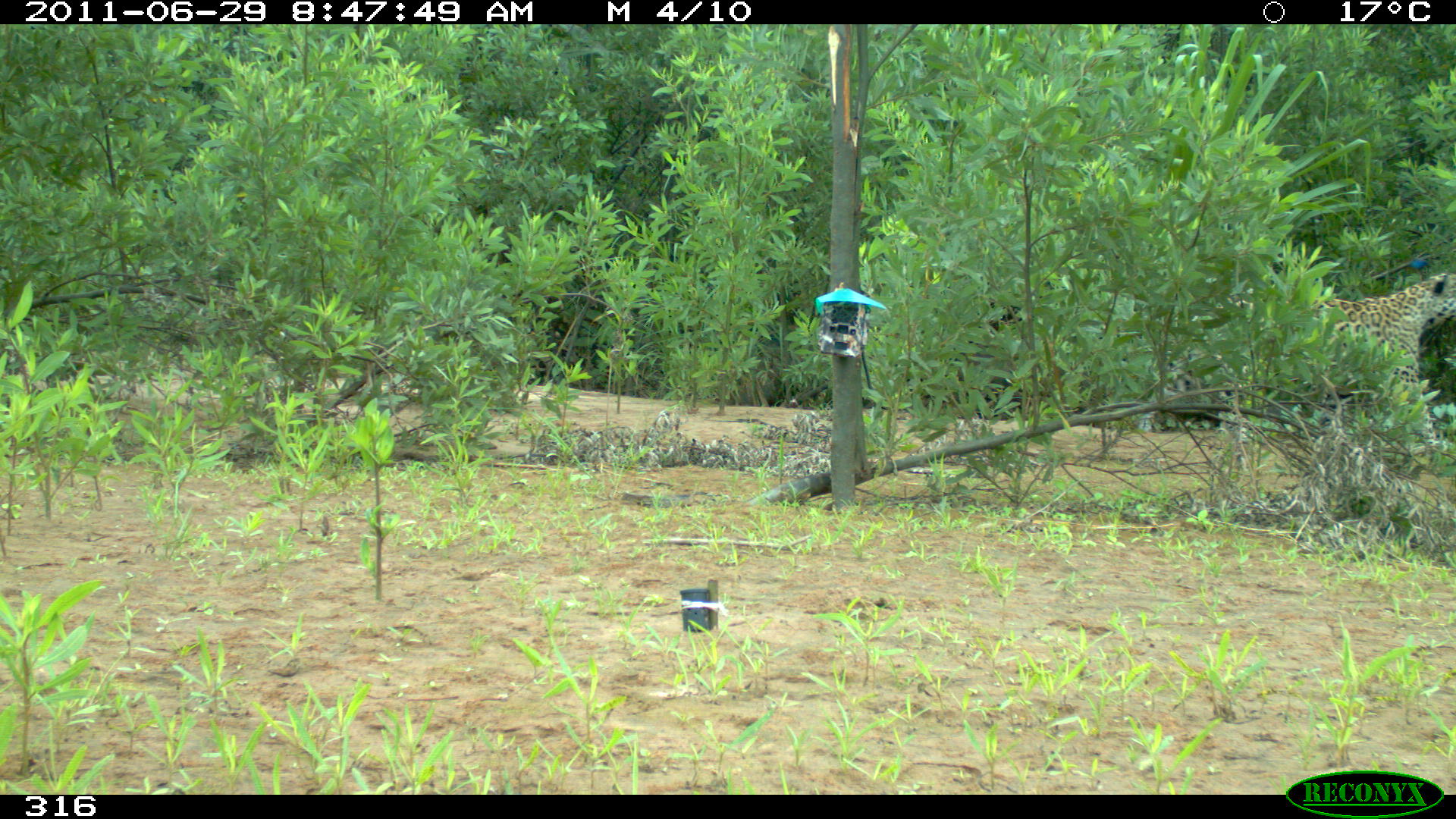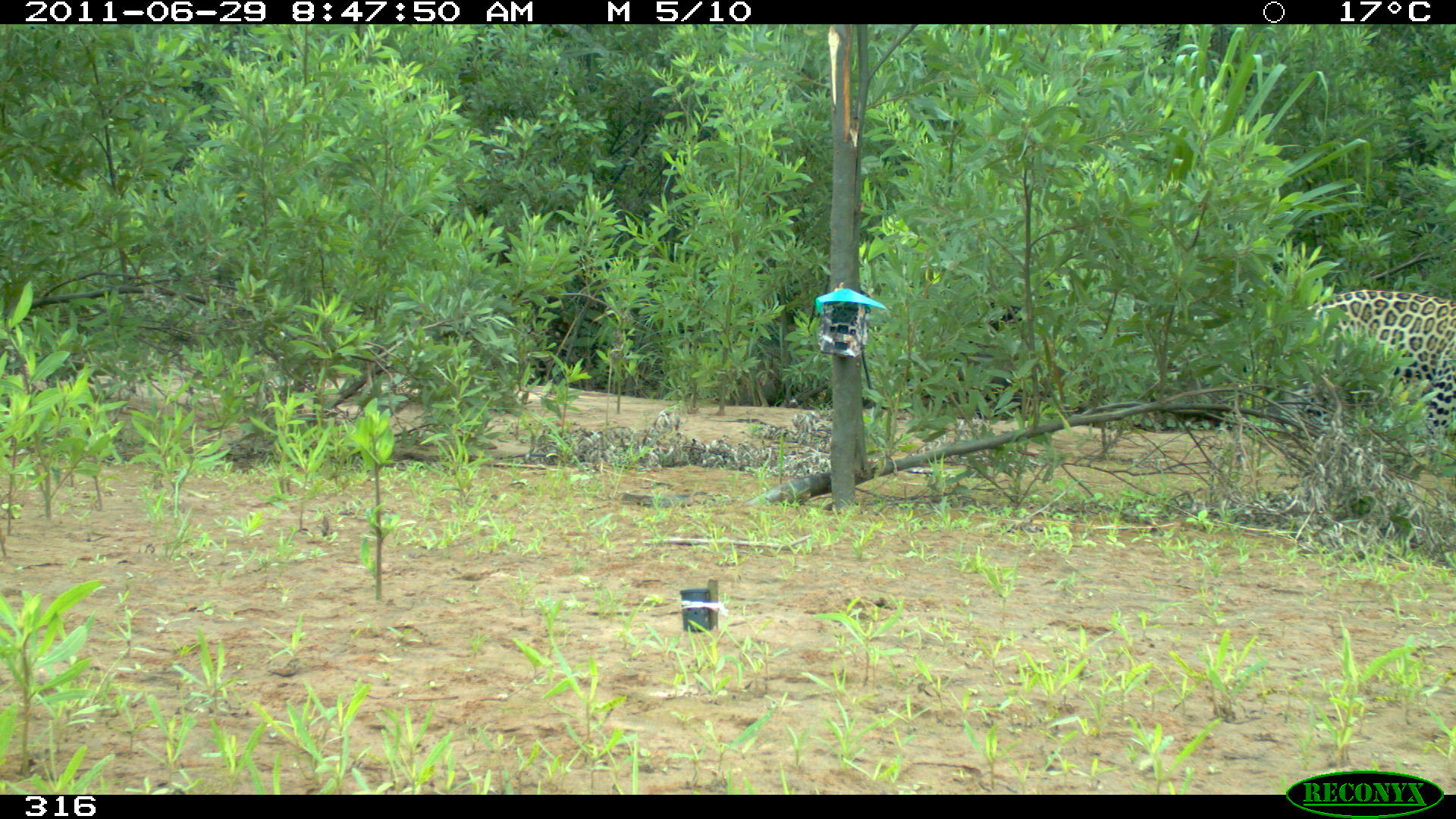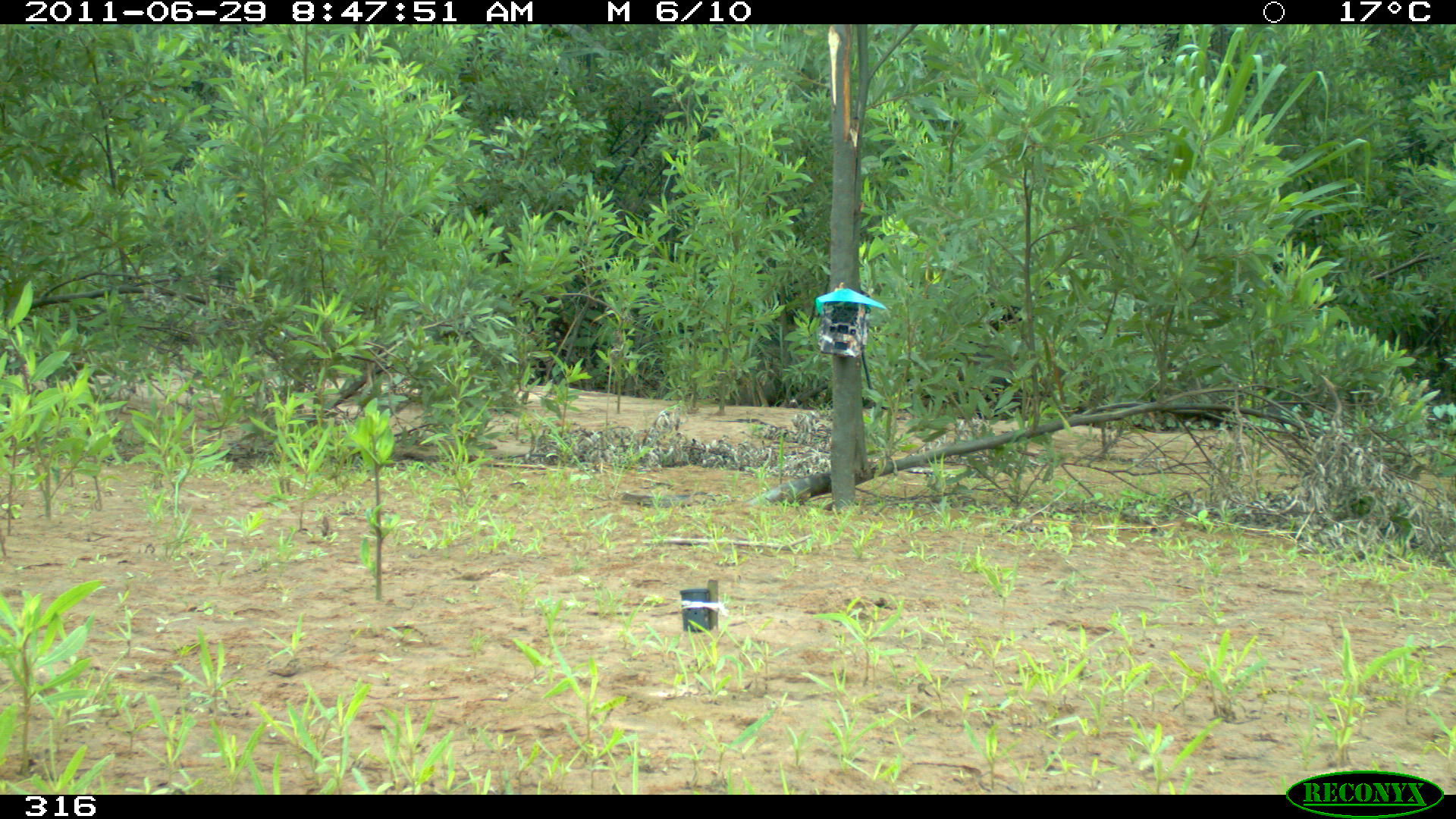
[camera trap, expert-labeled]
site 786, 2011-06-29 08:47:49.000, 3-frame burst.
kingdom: Animalia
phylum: Chordata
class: Mammalia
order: Carnivora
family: Felidae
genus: Panthera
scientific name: Panthera onca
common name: jaguar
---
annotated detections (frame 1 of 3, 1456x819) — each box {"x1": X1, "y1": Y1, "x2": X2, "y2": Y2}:
panthera onca: {"x1": 1063, "y1": 271, "x2": 1455, "y2": 467}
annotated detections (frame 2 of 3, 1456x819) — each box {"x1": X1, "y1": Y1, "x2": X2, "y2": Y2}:
panthera onca: {"x1": 1283, "y1": 290, "x2": 1455, "y2": 447}